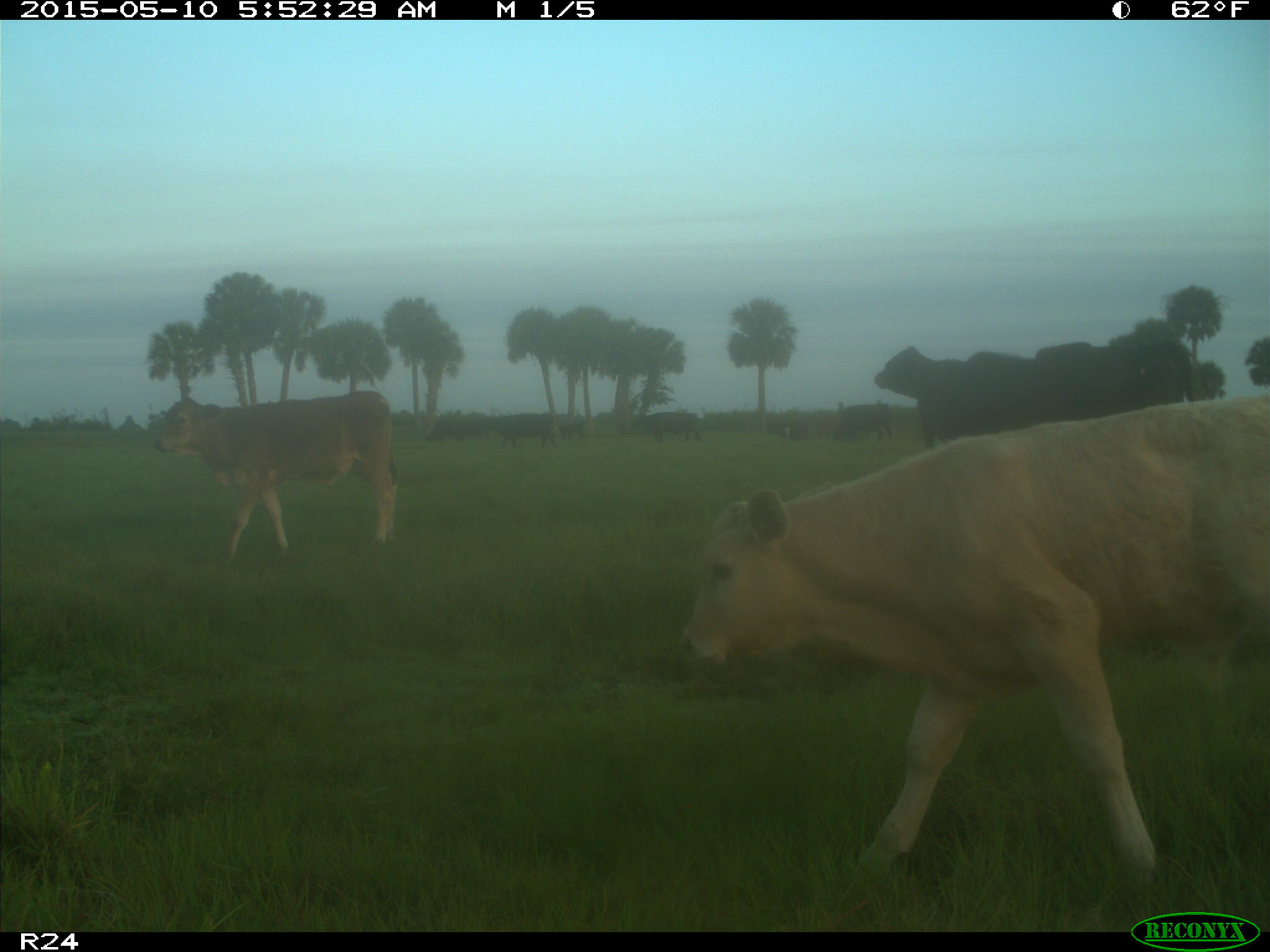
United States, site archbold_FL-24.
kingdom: Animalia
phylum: Chordata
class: Mammalia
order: Artiodactyla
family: Bovidae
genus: Bos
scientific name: Bos taurus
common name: domestic cow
Bos taurus (domestic cow).